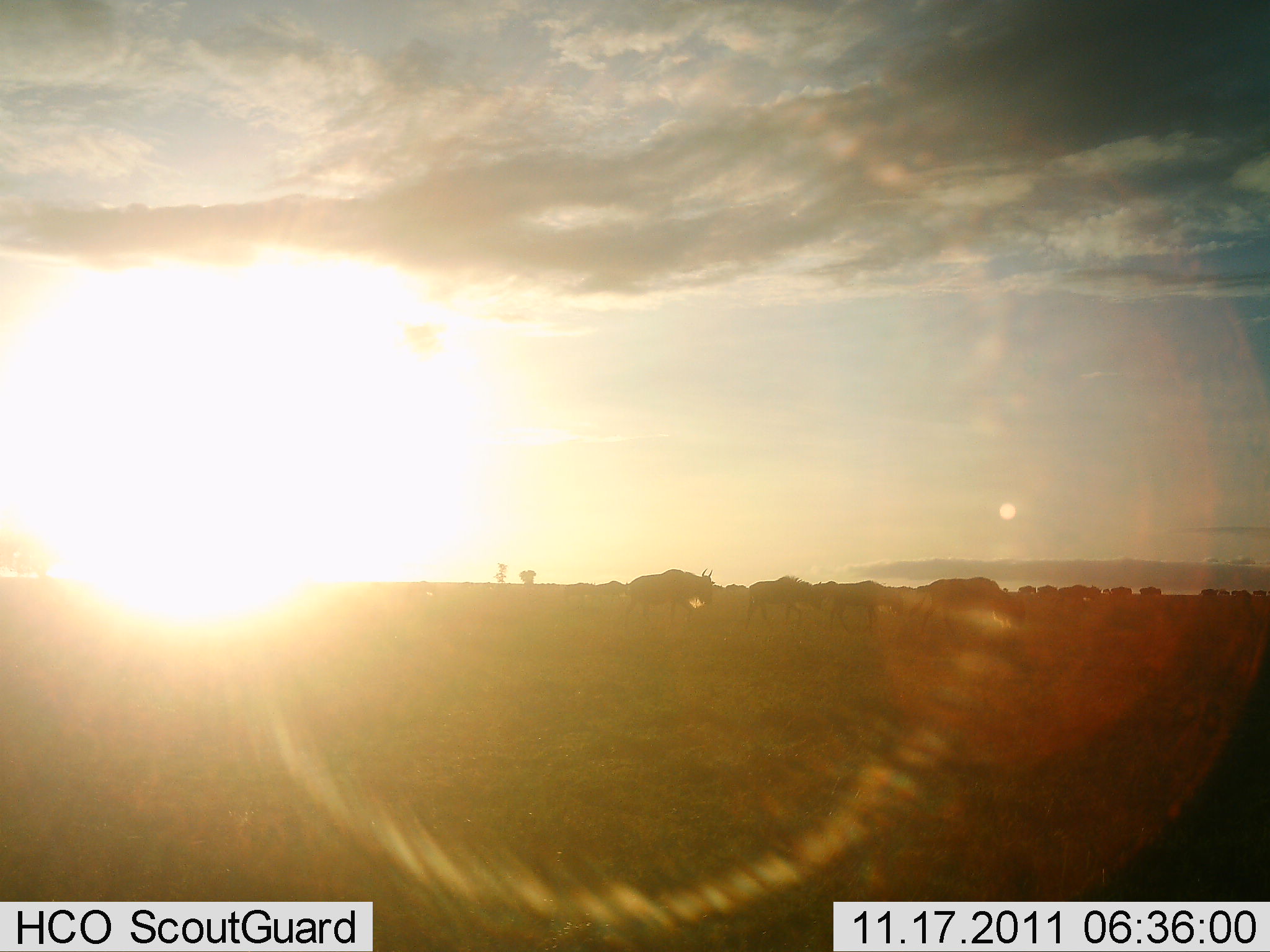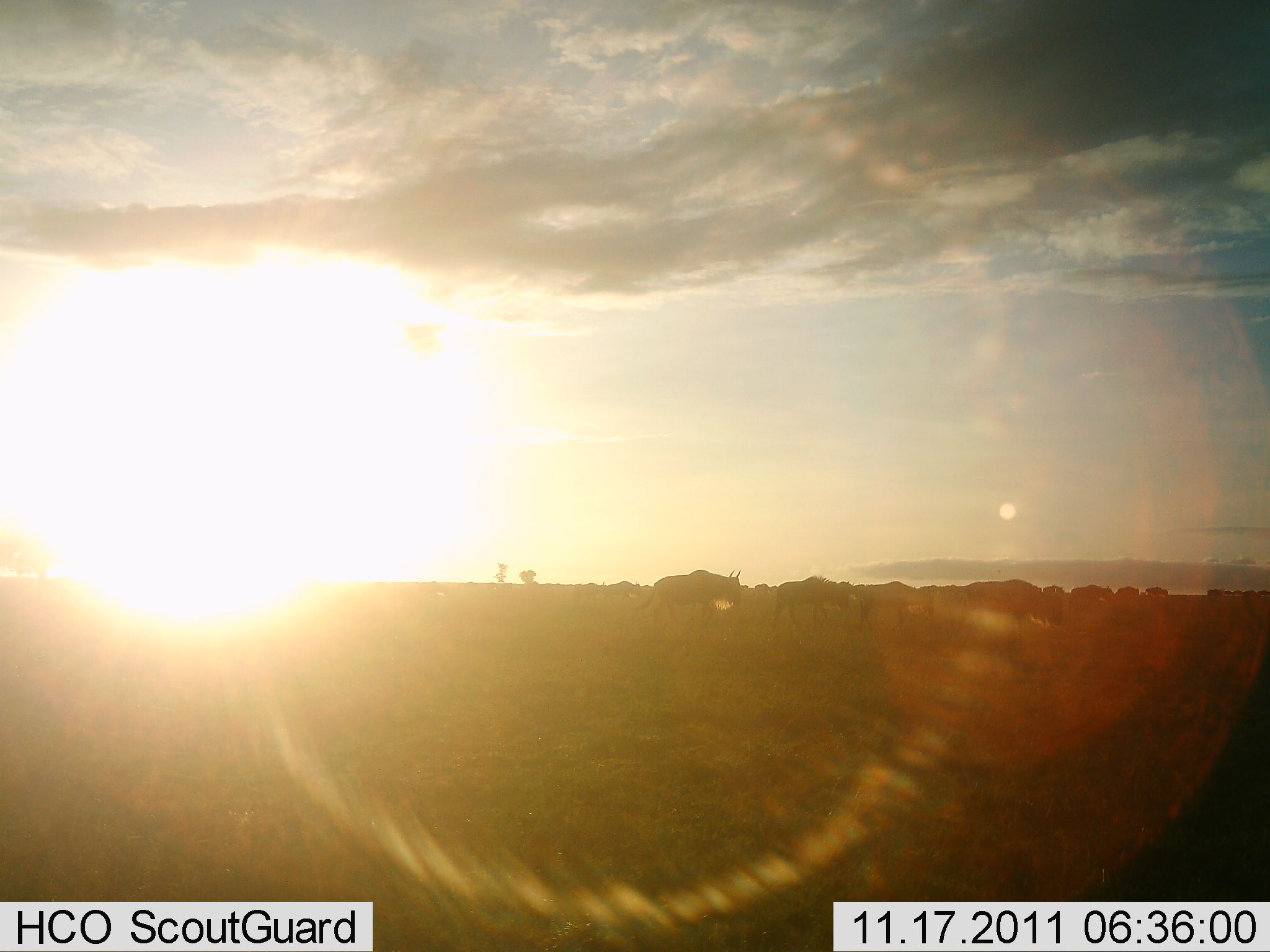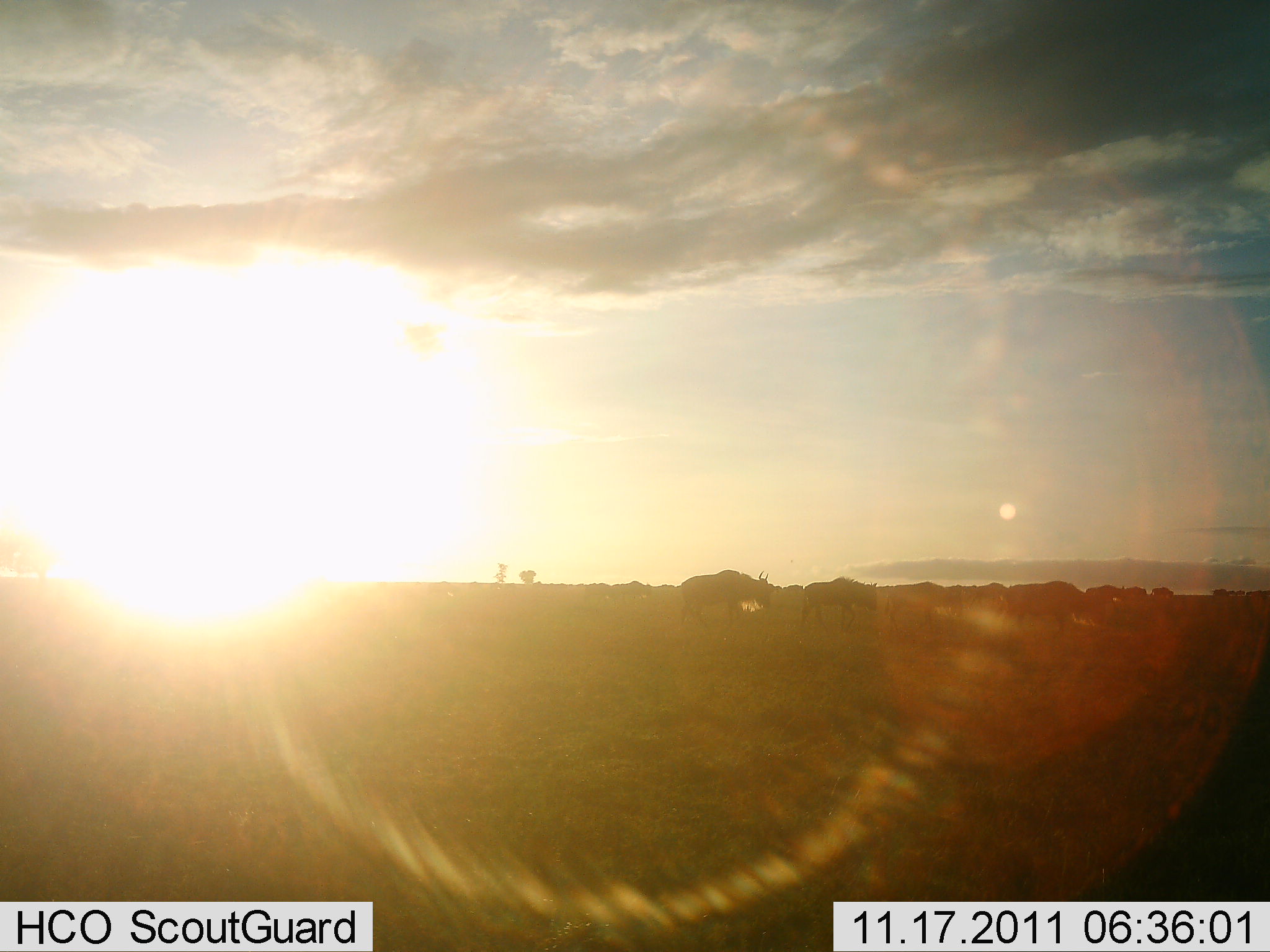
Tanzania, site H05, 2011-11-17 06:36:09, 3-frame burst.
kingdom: Animalia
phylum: Chordata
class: Mammalia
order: Artiodactyla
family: Bovidae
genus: Connochaetes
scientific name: Connochaetes taurinus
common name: blue wildebeest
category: wildebeest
Wildebeest (blue wildebeest) (Connochaetes taurinus), count 11-50. Behavior (volunteer vote fractions): standing 0%, resting 0%, moving 100%, interacting 0%. Young present (vote fraction): 0%. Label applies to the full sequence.